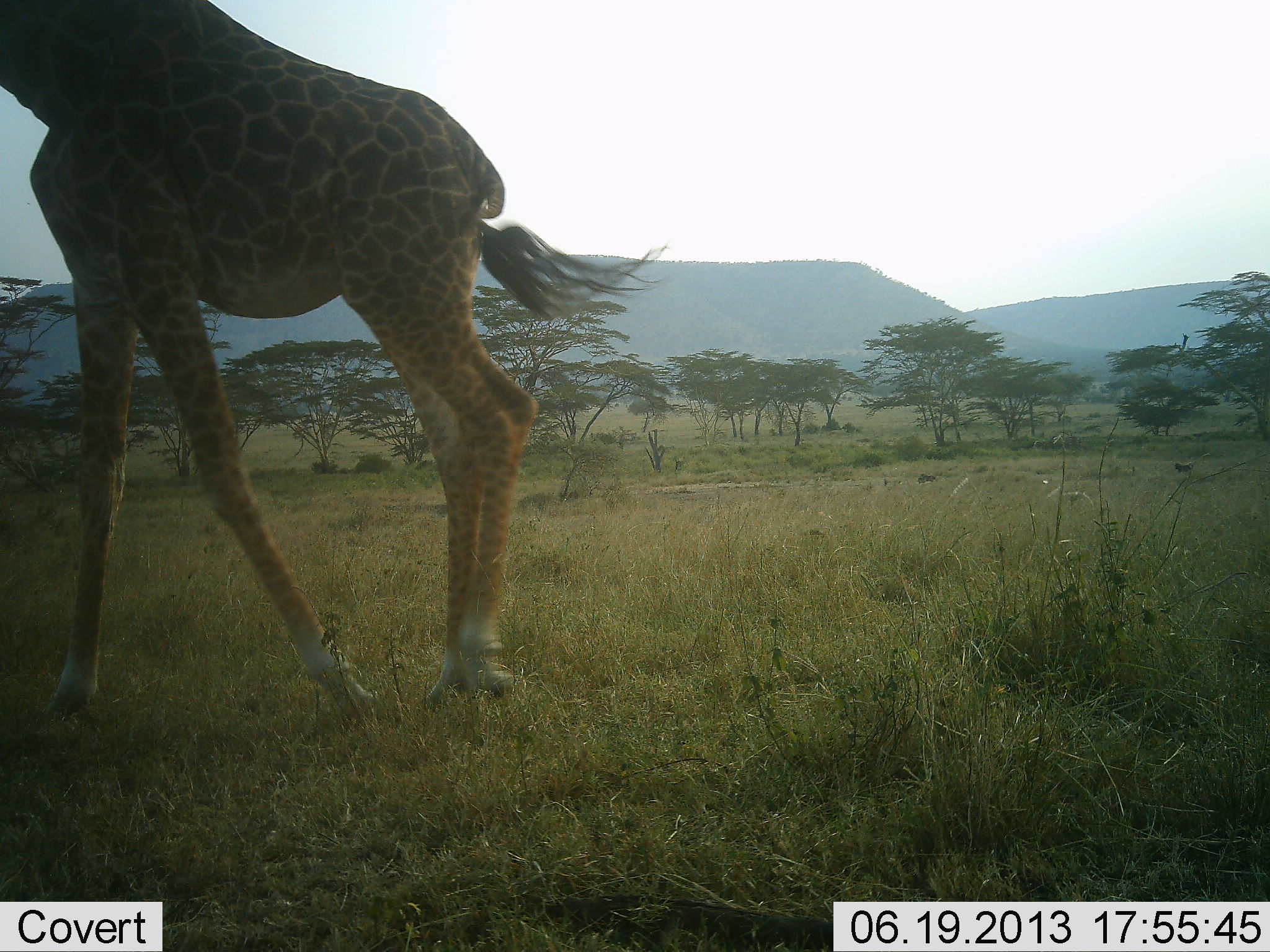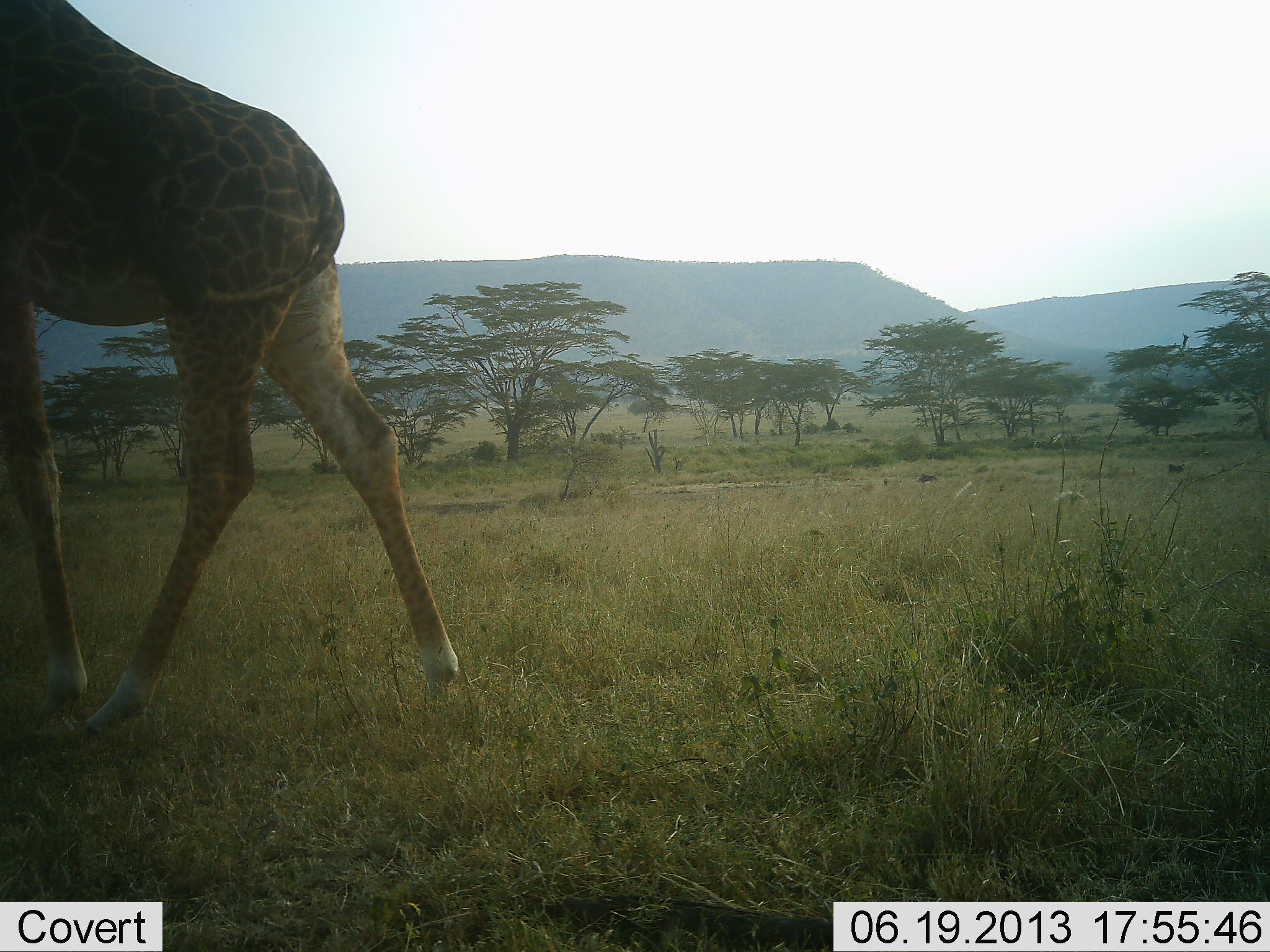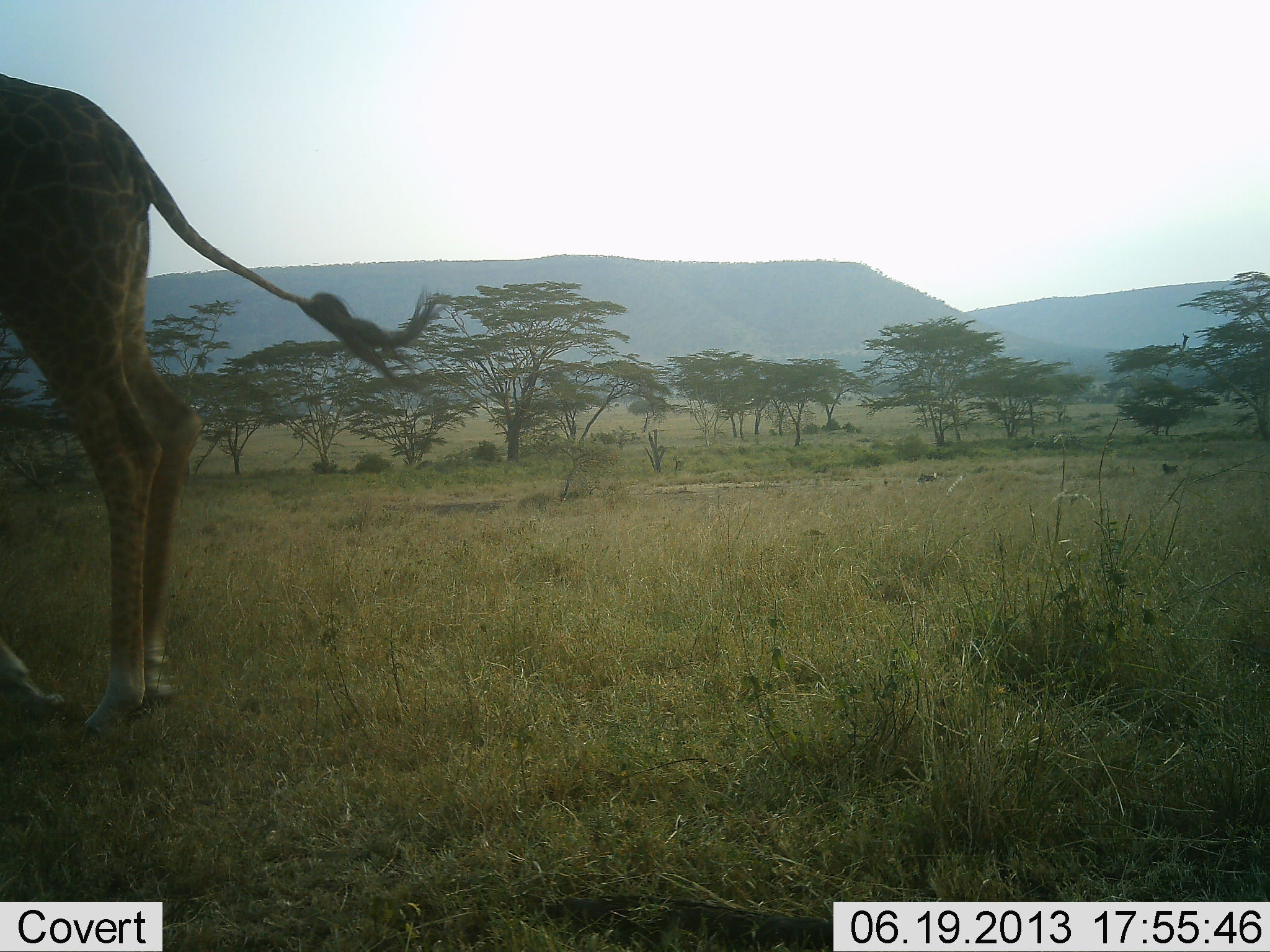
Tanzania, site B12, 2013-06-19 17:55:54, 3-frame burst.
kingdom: Animalia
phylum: Chordata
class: Mammalia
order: Artiodactyla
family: Giraffidae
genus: Giraffa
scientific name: Giraffa camelopardalis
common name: giraffe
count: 1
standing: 0%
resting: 0%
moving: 96%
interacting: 4%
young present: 0%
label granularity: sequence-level